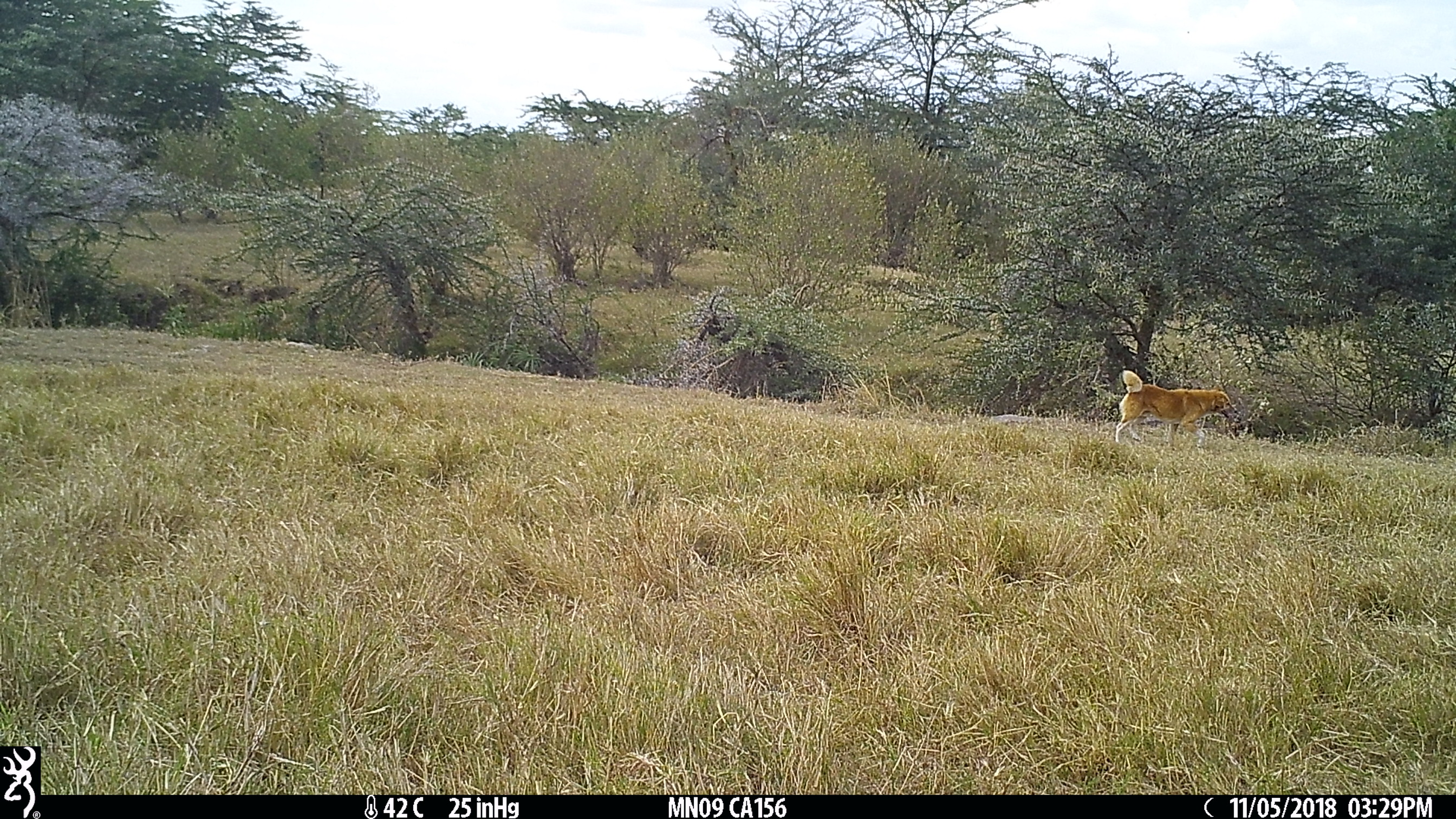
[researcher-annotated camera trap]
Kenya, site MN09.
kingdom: Animalia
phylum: Chordata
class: Mammalia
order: Carnivora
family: Canidae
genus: Canis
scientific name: Canis familiaris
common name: domestic dog